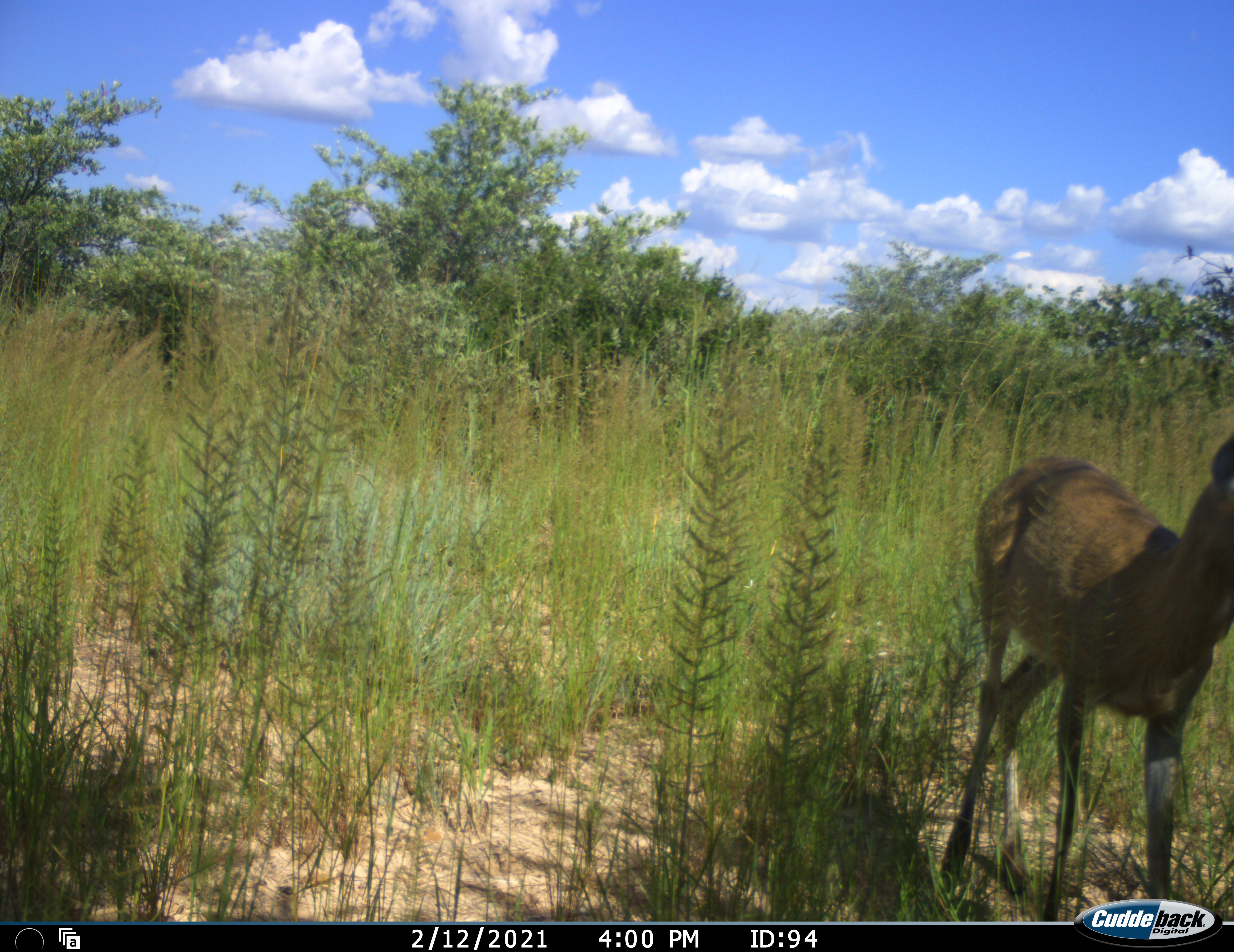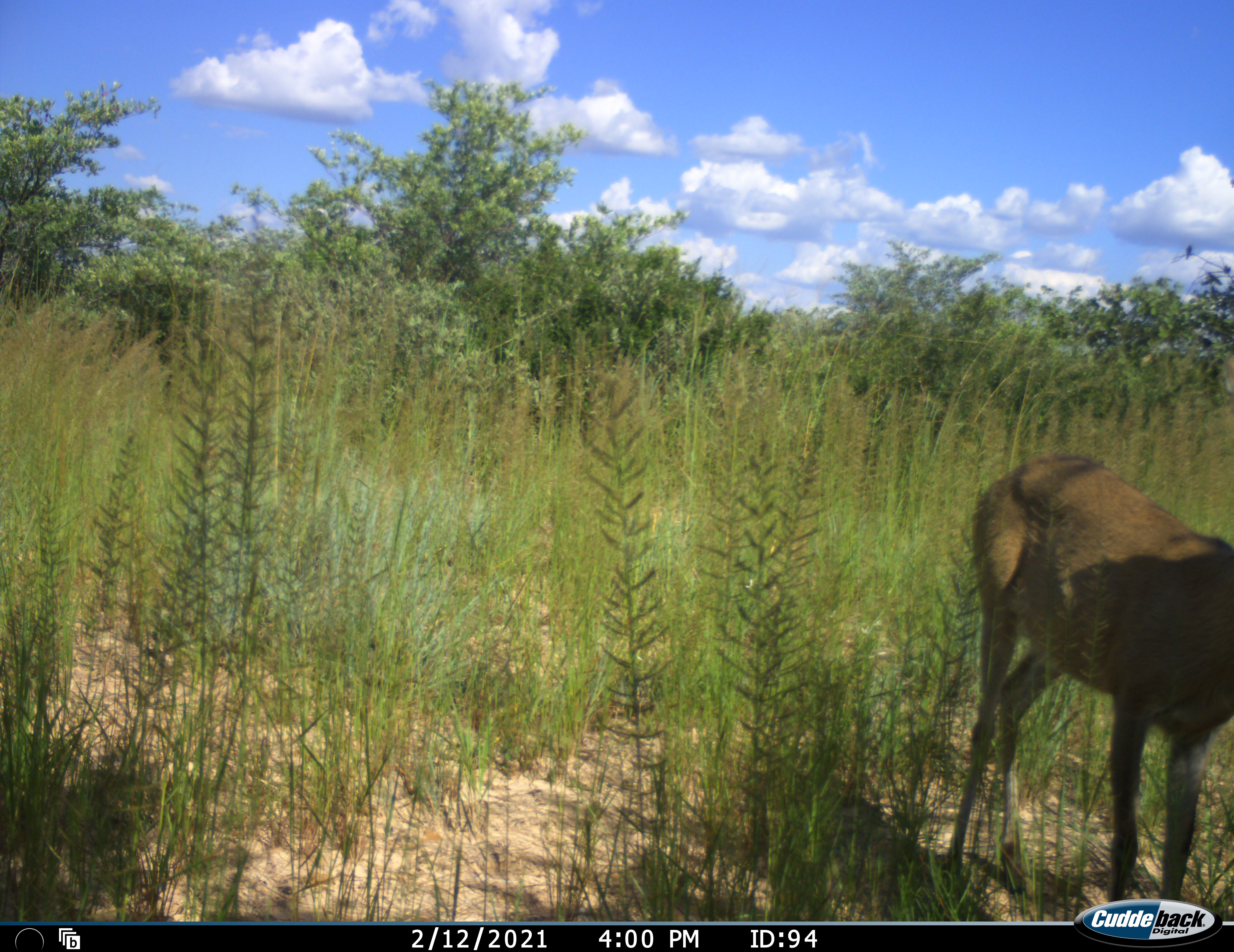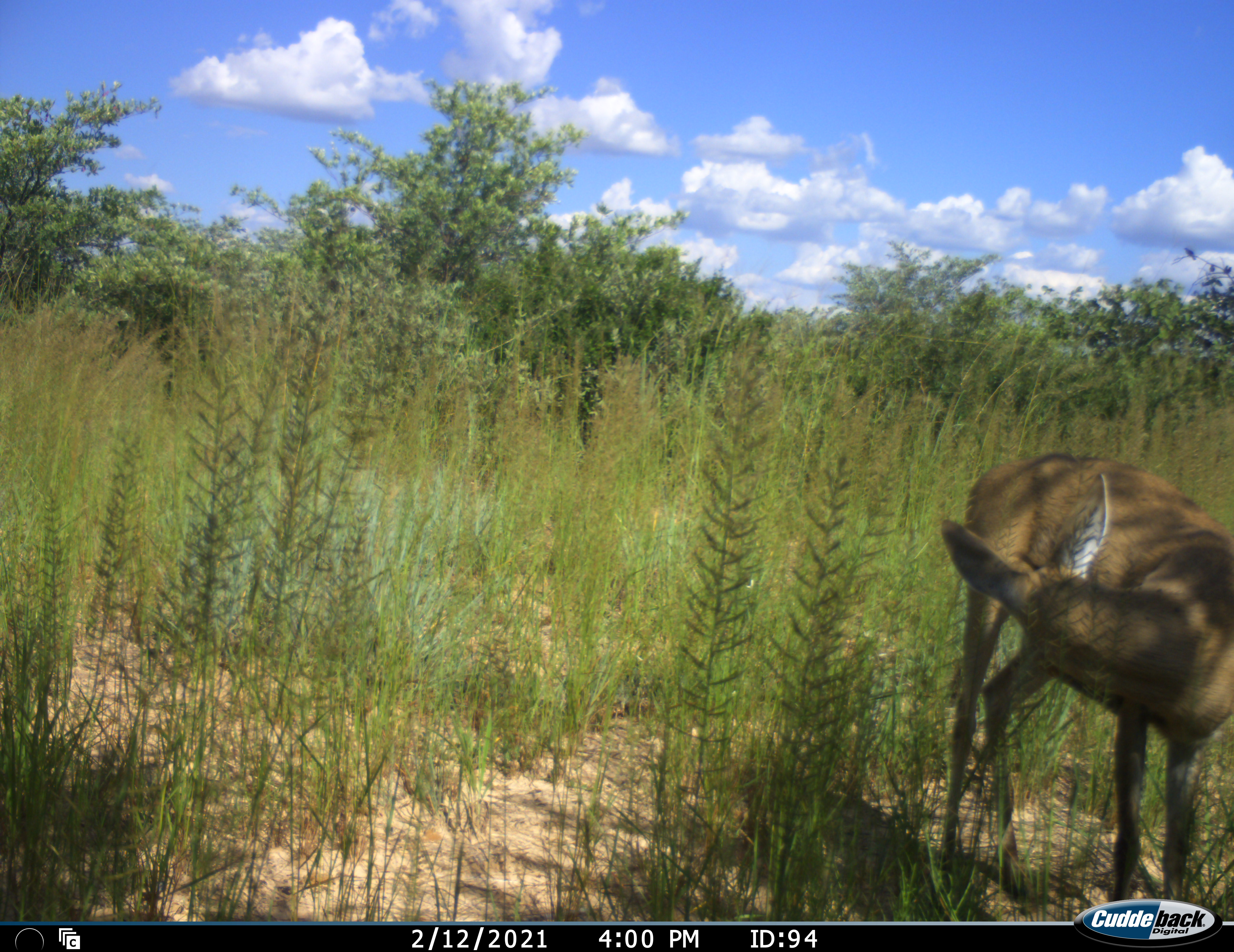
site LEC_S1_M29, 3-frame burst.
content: unidentified animal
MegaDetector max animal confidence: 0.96